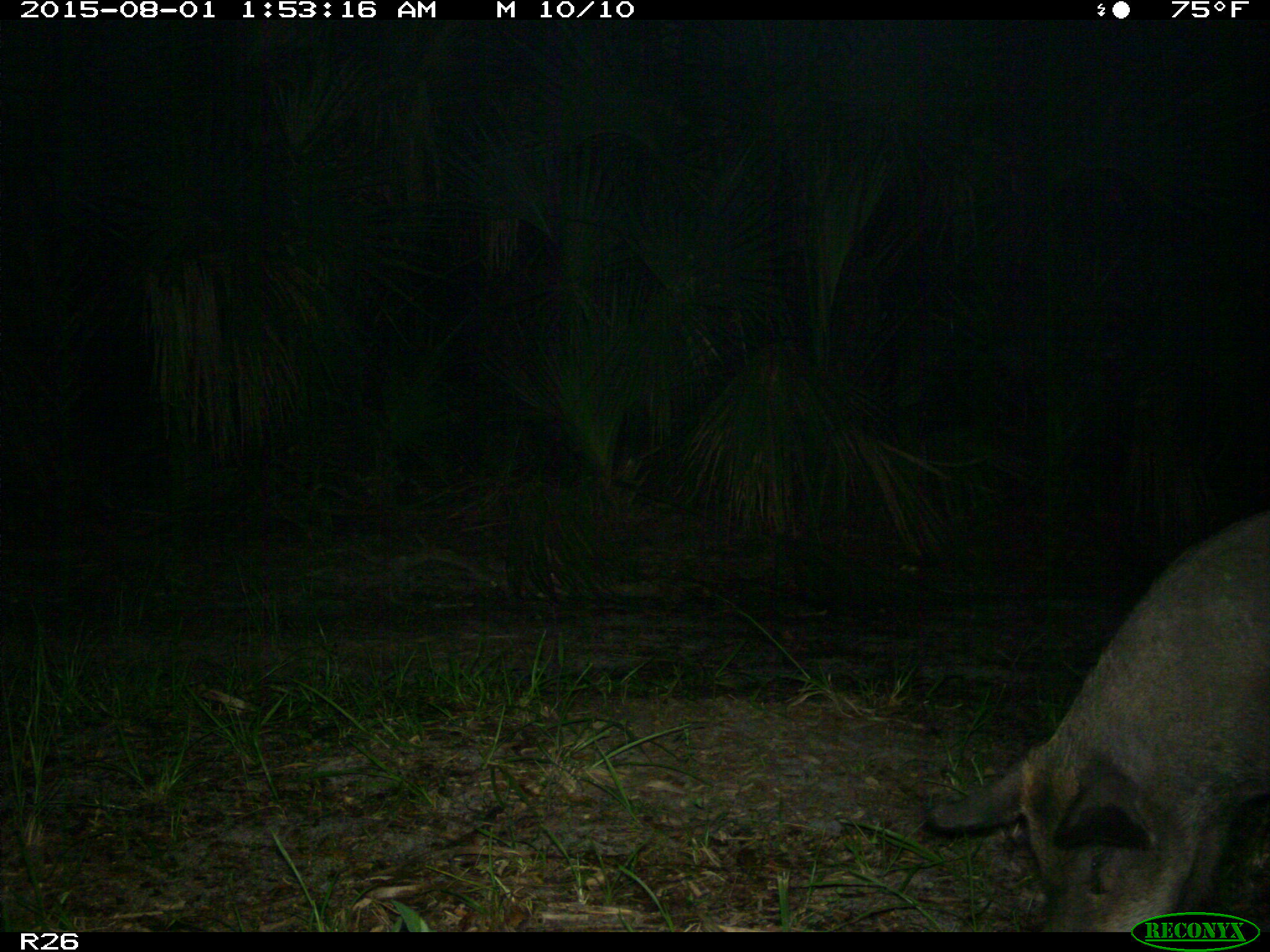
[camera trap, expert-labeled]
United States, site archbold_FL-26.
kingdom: Animalia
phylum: Chordata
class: Mammalia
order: Artiodactyla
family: Suidae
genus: Sus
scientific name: Sus scrofa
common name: wild boar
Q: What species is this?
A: Sus scrofa (wild boar).